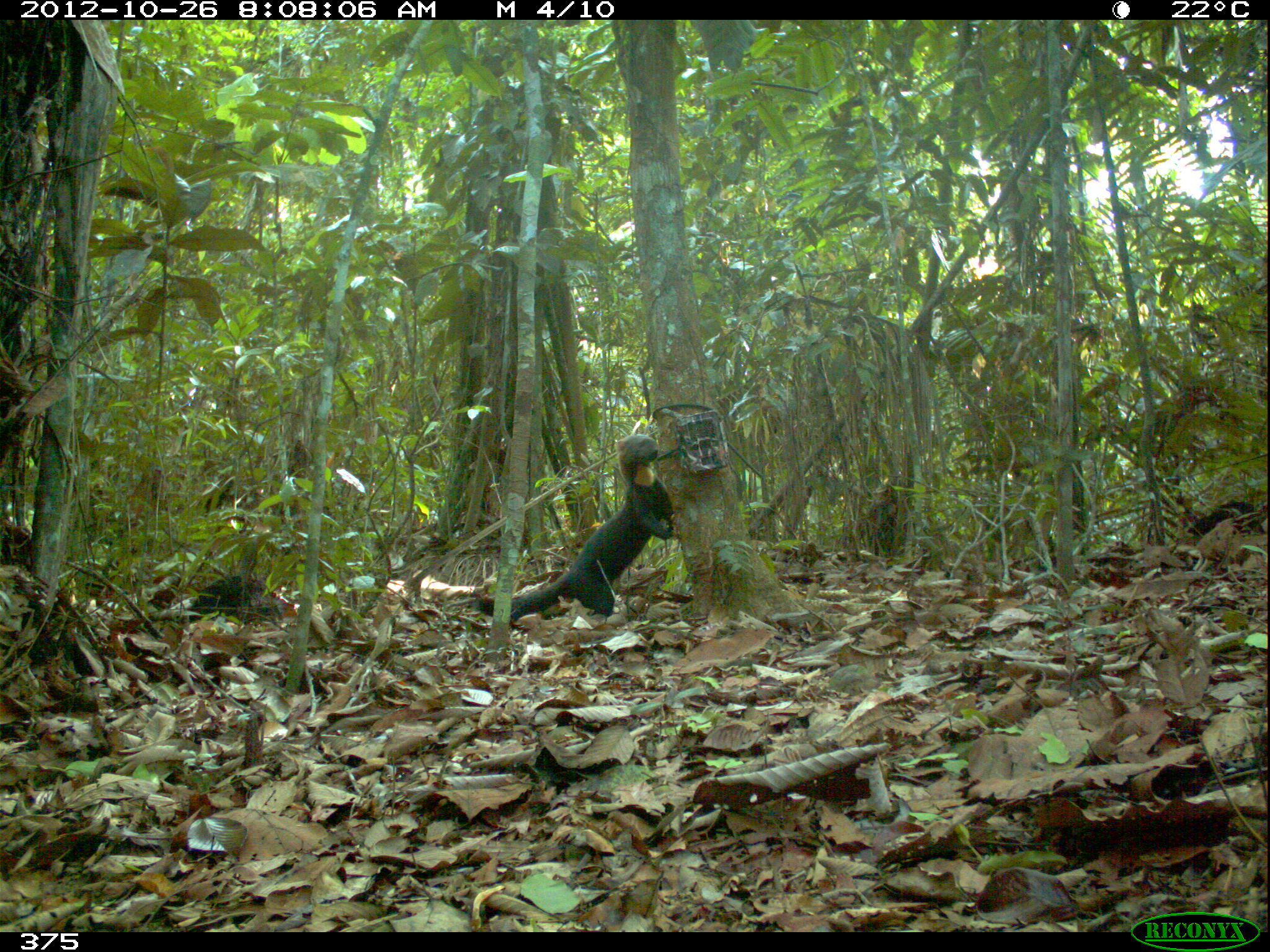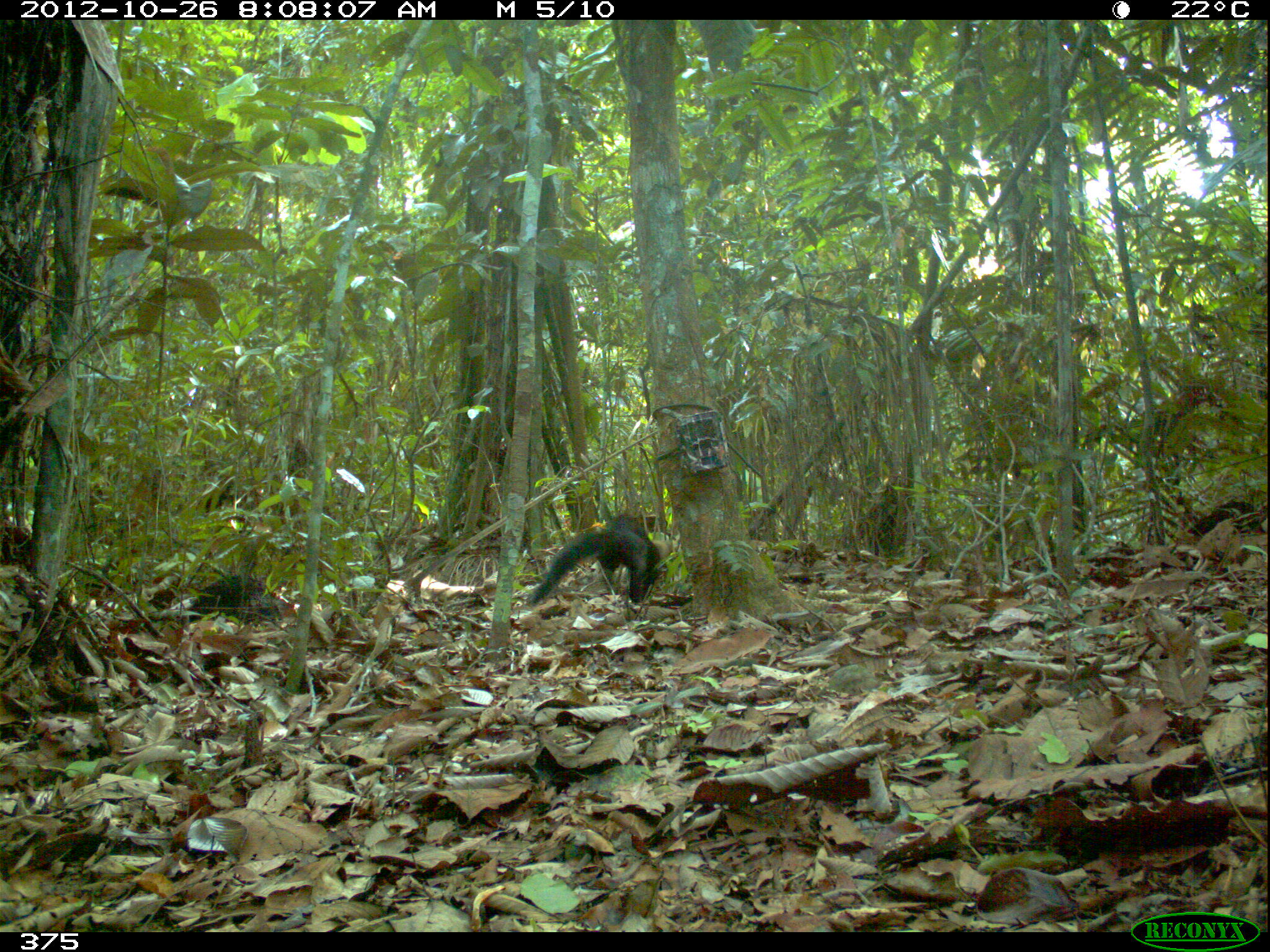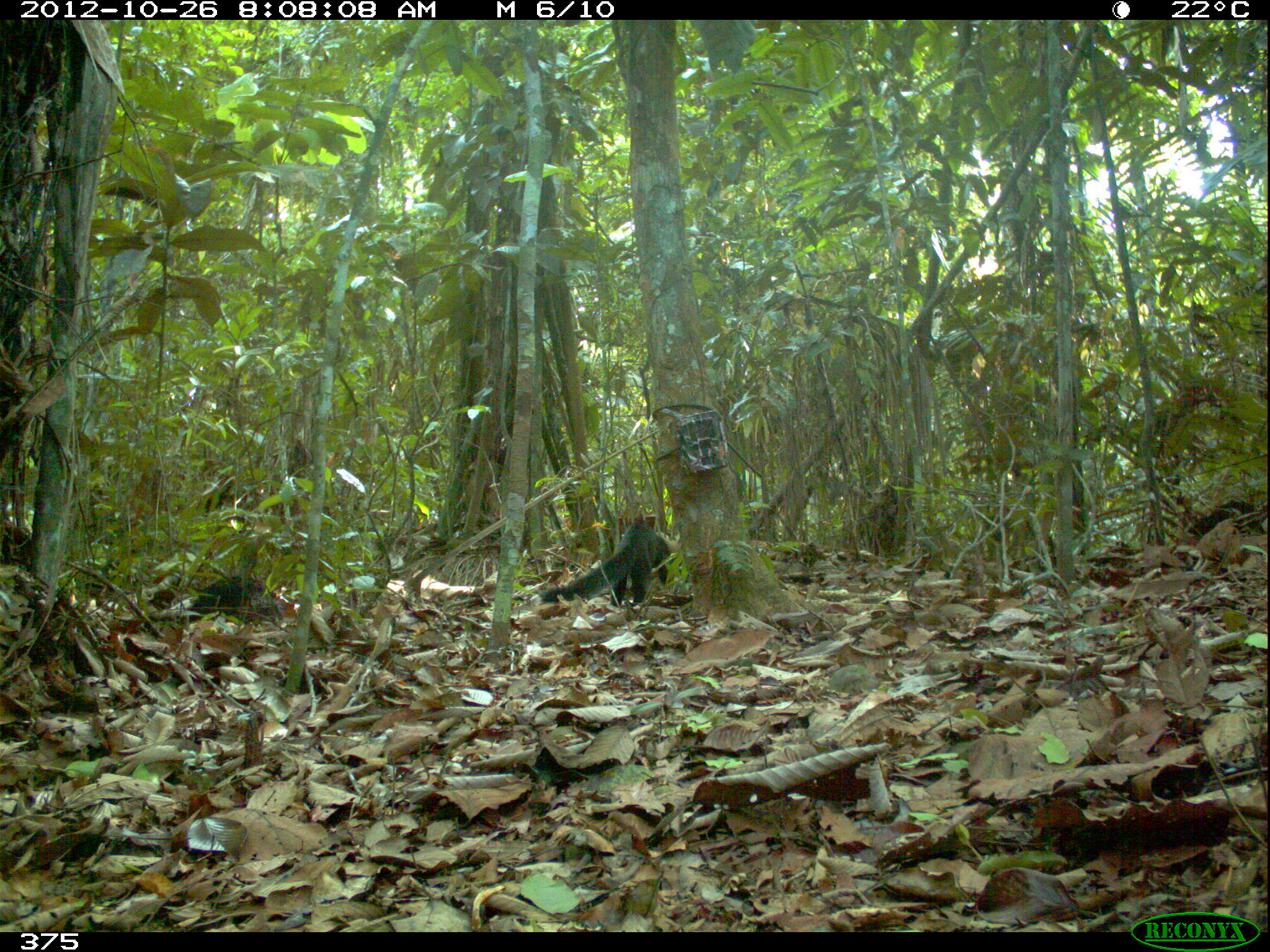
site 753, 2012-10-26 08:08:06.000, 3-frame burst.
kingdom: Animalia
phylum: Chordata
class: Mammalia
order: Carnivora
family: Mustelidae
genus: Eira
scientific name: Eira barbara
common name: tayra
Eira barbara (tayra).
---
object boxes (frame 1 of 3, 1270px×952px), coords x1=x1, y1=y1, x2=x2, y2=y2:
eira barbara: x1=464, y1=433, x2=670, y2=616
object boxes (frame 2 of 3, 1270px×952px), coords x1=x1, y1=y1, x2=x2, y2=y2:
eira barbara: x1=523, y1=512, x2=668, y2=610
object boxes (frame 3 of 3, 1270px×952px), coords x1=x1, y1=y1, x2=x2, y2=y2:
eira barbara: x1=537, y1=515, x2=670, y2=606